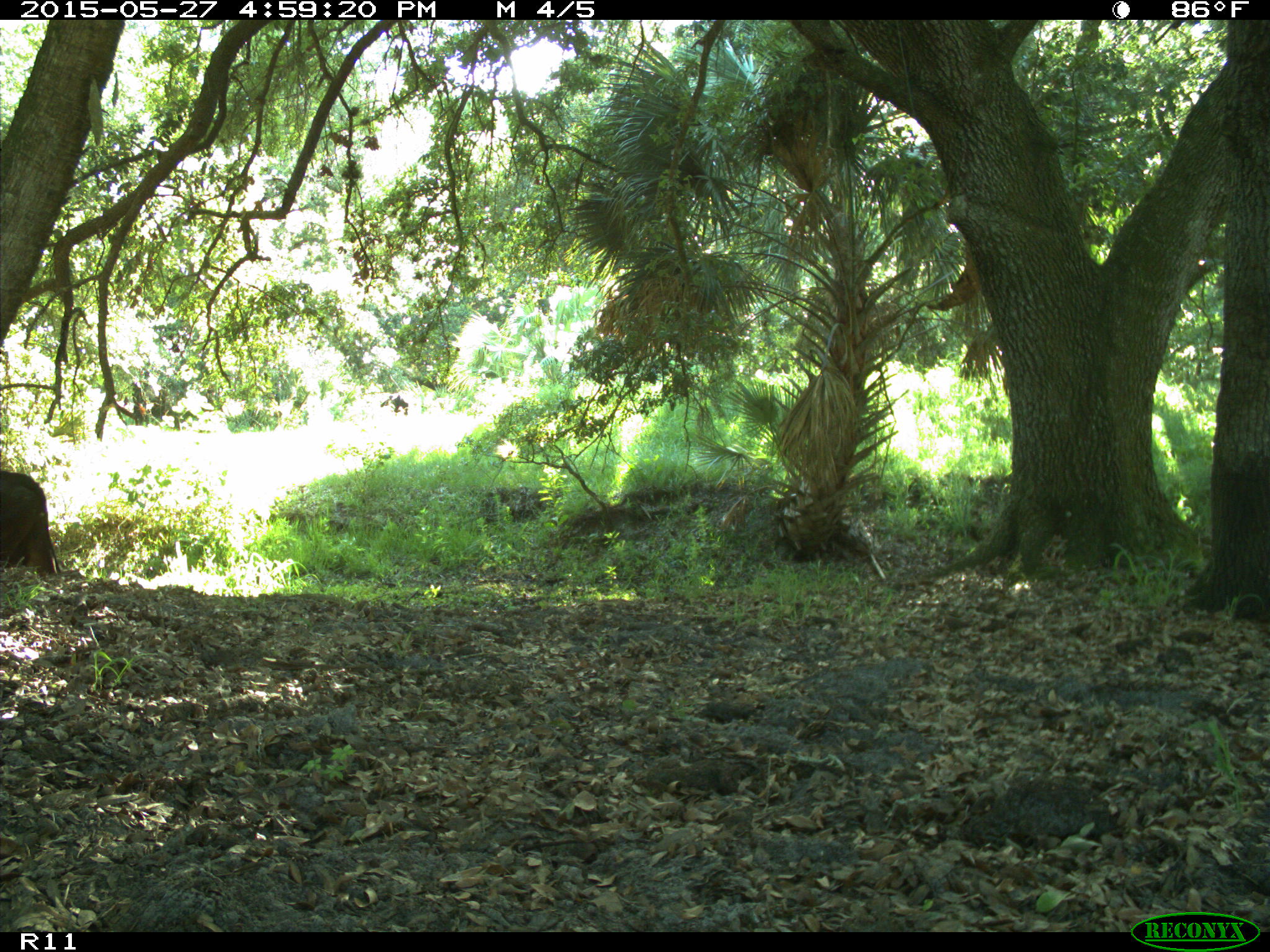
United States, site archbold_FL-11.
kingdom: Animalia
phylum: Chordata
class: Mammalia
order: Artiodactyla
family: Bovidae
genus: Bos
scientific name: Bos taurus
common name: domestic cow